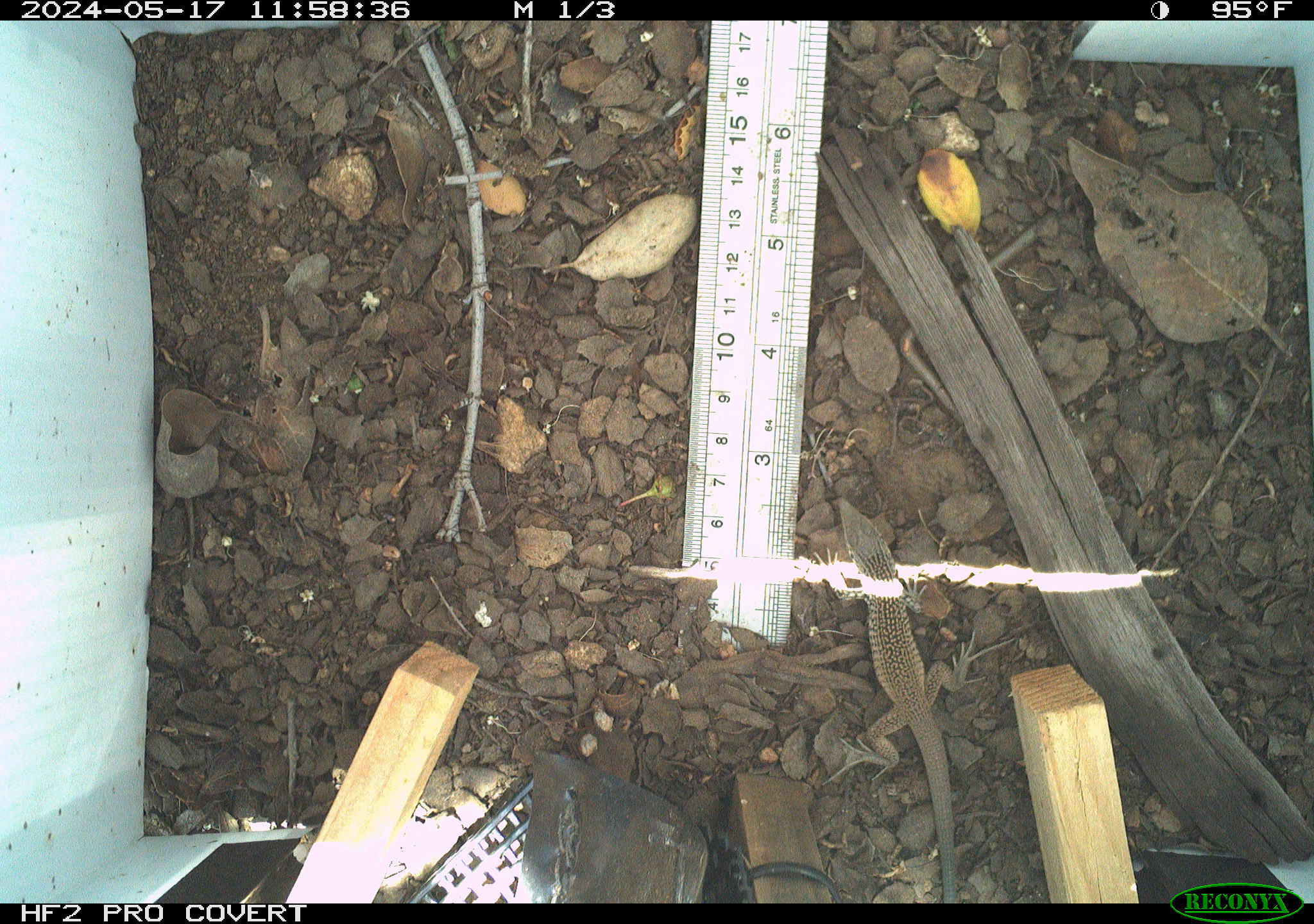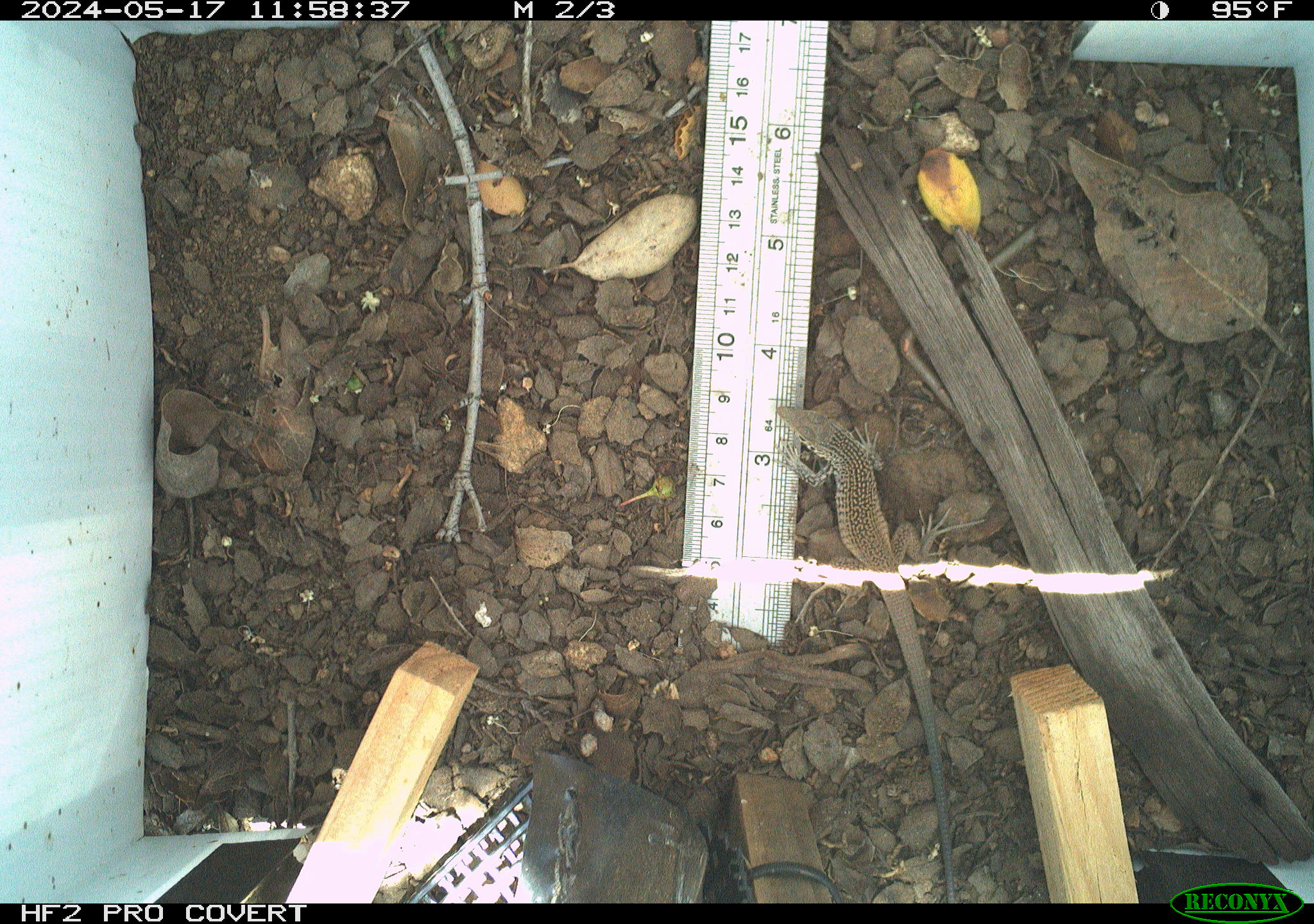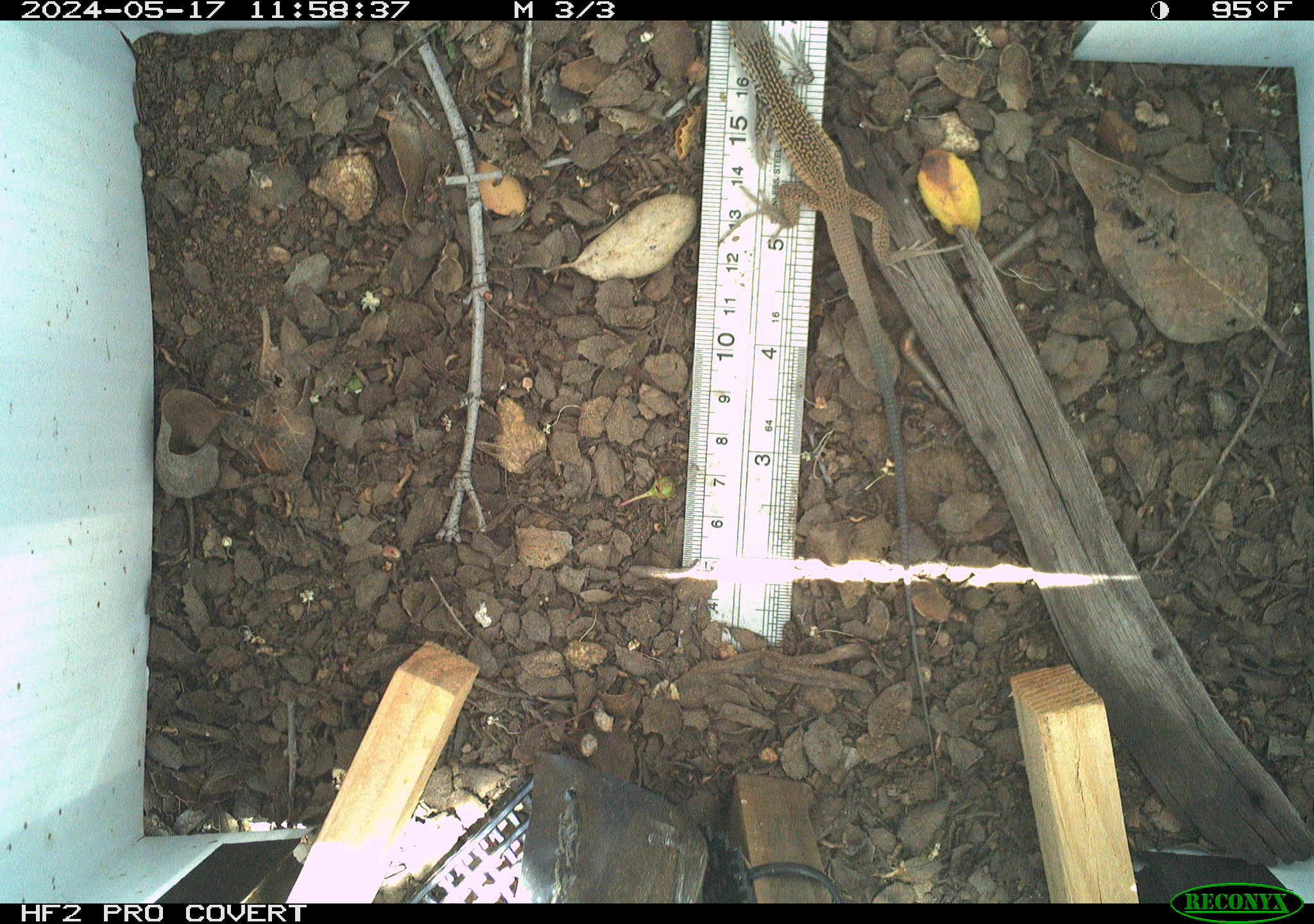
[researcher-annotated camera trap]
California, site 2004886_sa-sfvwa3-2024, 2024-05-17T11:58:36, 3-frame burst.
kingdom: Animalia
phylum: Chordata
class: Reptilia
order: Squamata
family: Teiidae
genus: Aspidoscelis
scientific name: Aspidoscelis tigris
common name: western whiptail